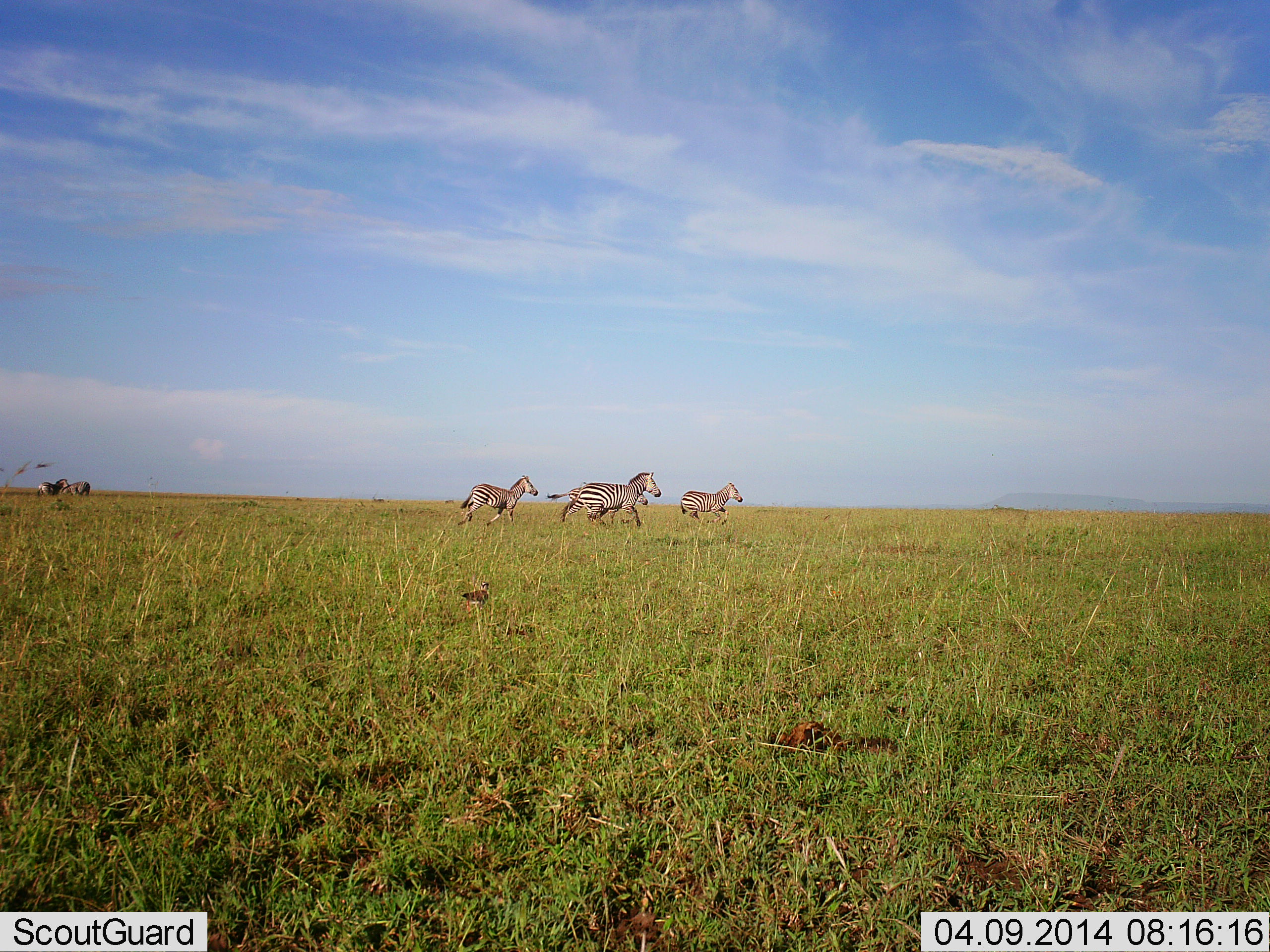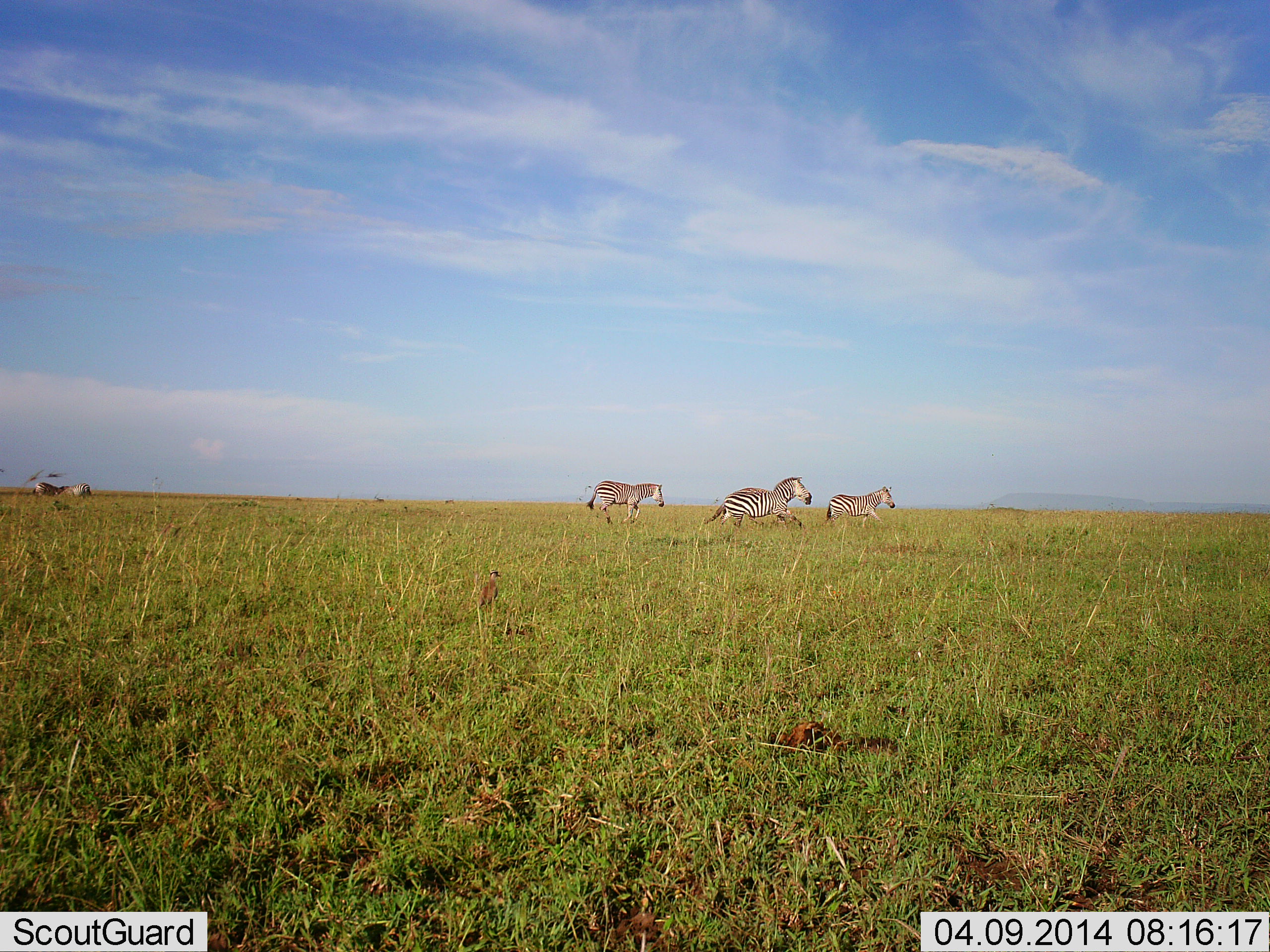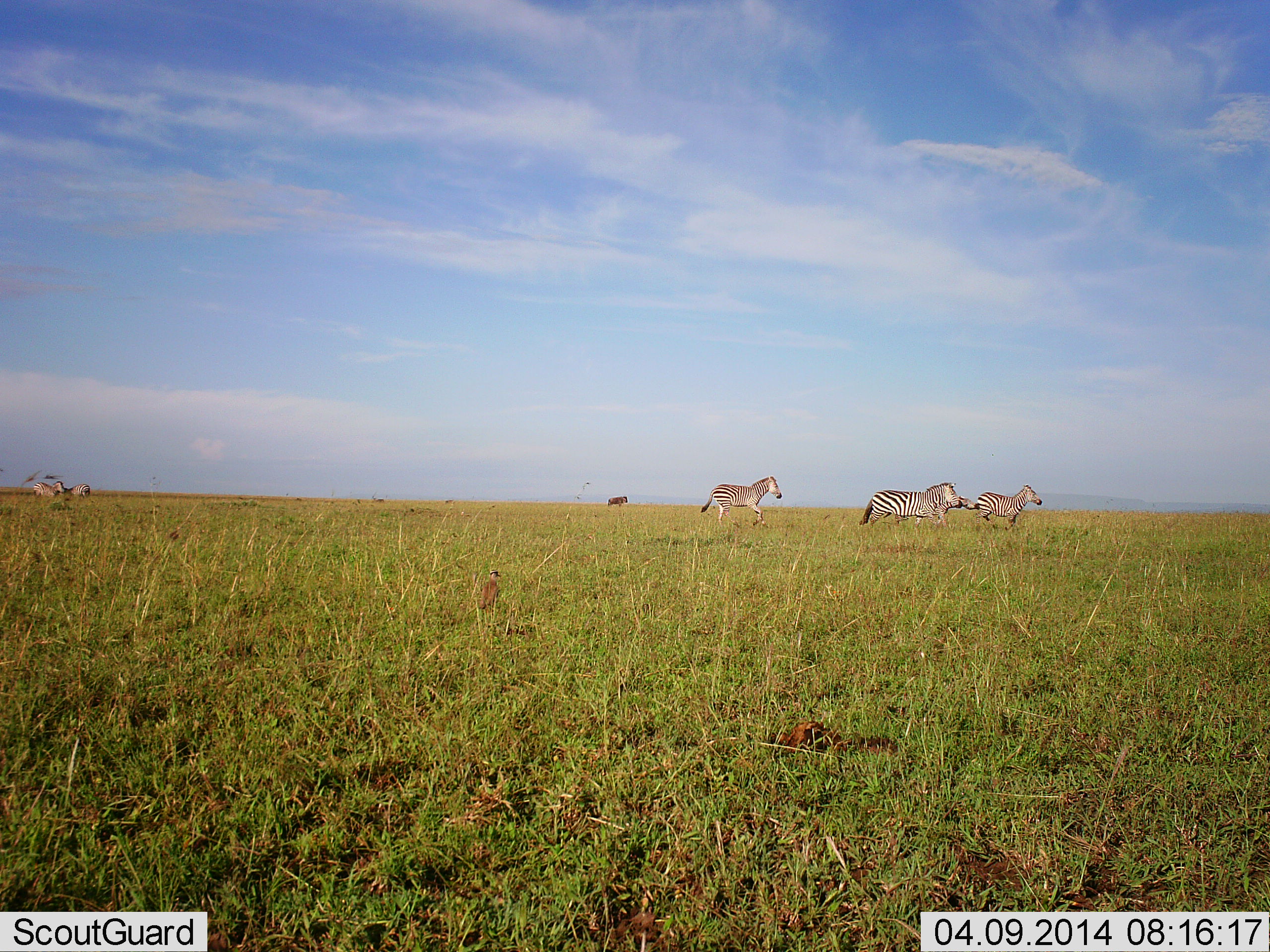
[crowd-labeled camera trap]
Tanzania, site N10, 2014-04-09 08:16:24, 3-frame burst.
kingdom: Animalia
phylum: Chordata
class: Mammalia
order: Perissodactyla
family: Equidae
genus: Equus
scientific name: Equus quagga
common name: plains zebra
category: zebra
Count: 4.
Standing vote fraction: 18%.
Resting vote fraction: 2%.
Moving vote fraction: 100%.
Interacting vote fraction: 9%.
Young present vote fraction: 4%.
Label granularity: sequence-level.